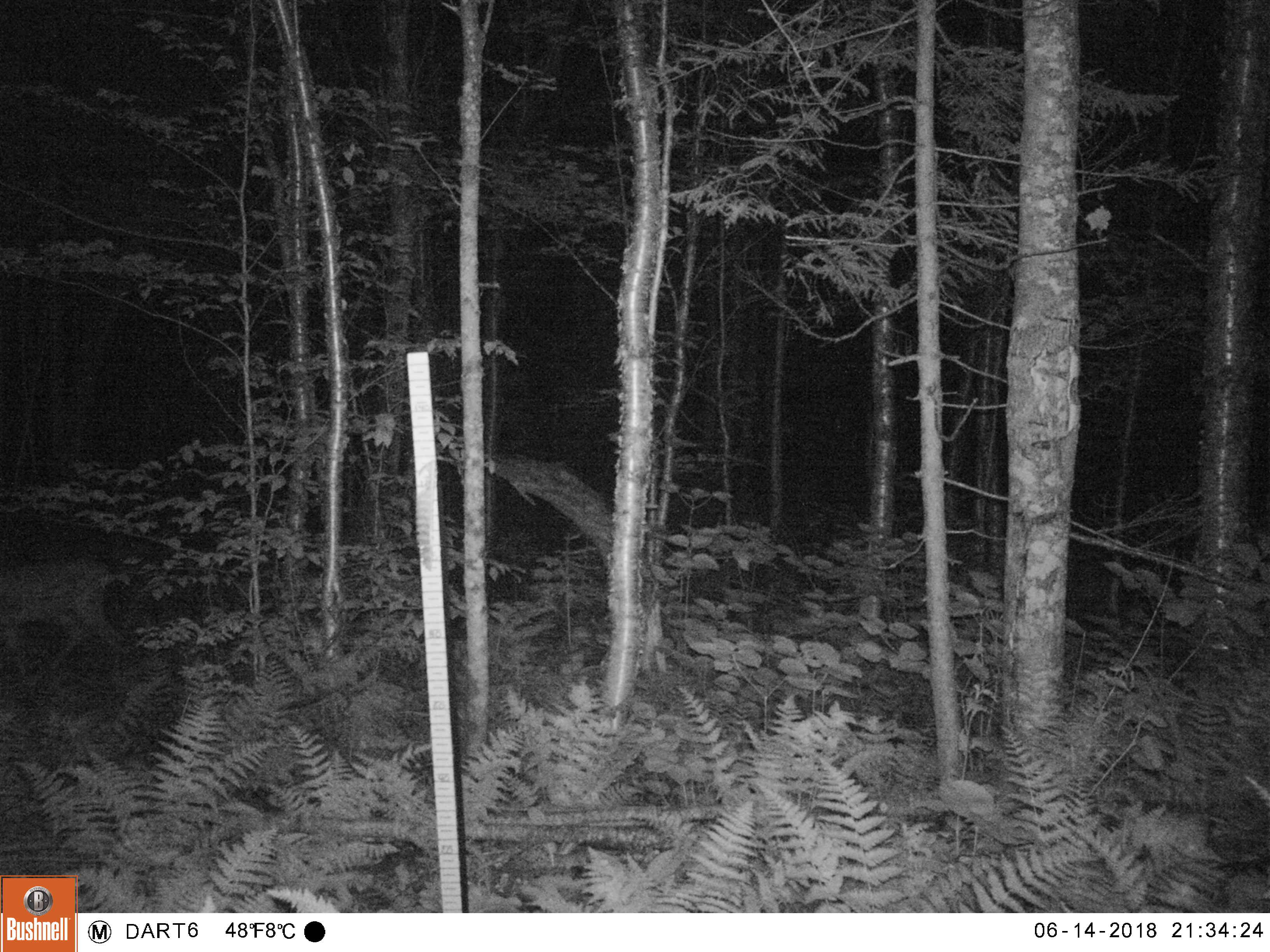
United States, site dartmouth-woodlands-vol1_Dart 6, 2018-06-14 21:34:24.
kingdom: Animalia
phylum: Chordata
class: Mammalia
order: Artiodactyla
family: Cervidae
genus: Odocoileus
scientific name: Odocoileus virginianus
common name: white-tailed deer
White-tailed deer (Odocoileus virginianus).